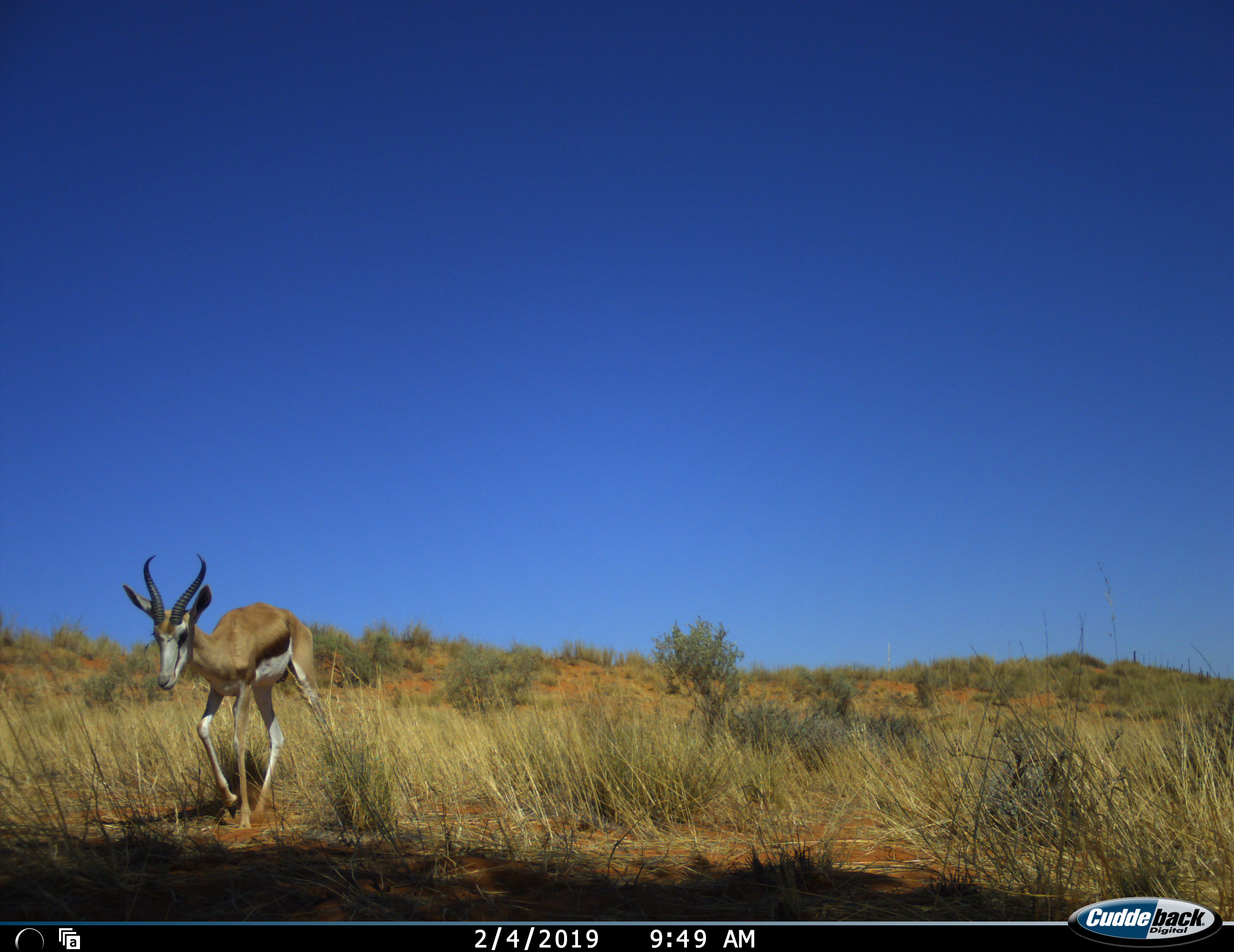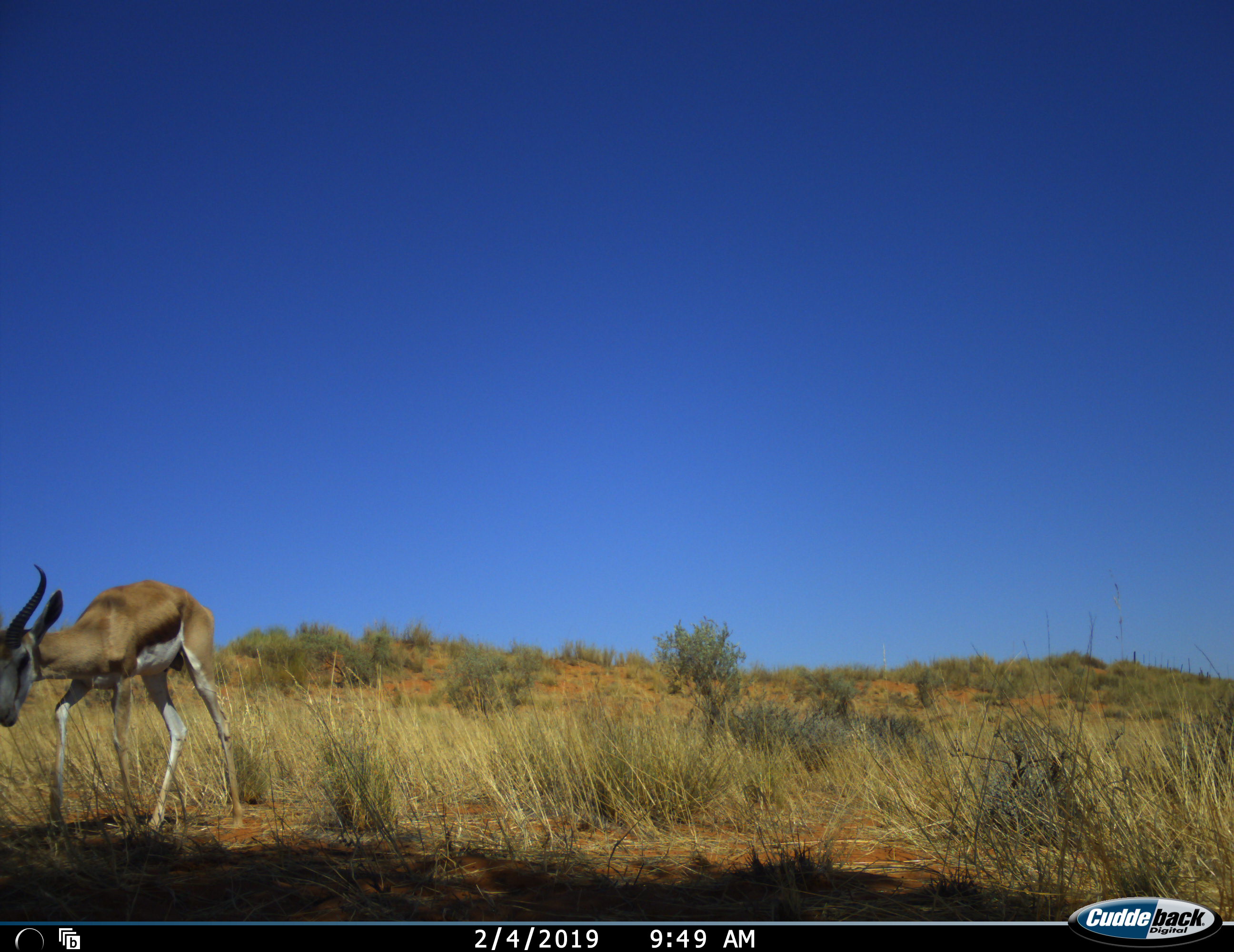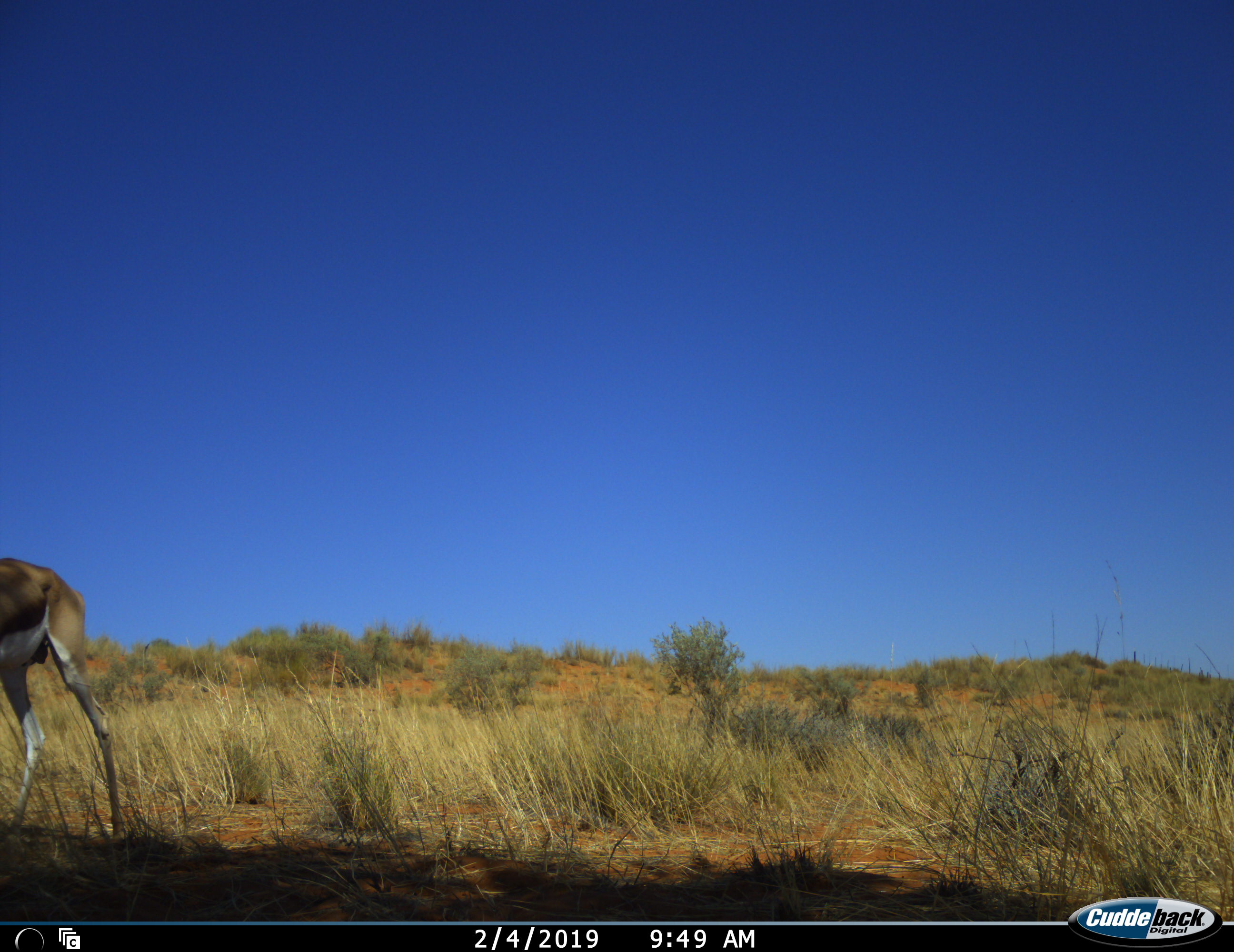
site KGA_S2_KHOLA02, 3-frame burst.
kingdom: Animalia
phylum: Chordata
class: Mammalia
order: Artiodactyla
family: Bovidae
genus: Antidorcas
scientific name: Antidorcas marsupialis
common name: springbok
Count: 1.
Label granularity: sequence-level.